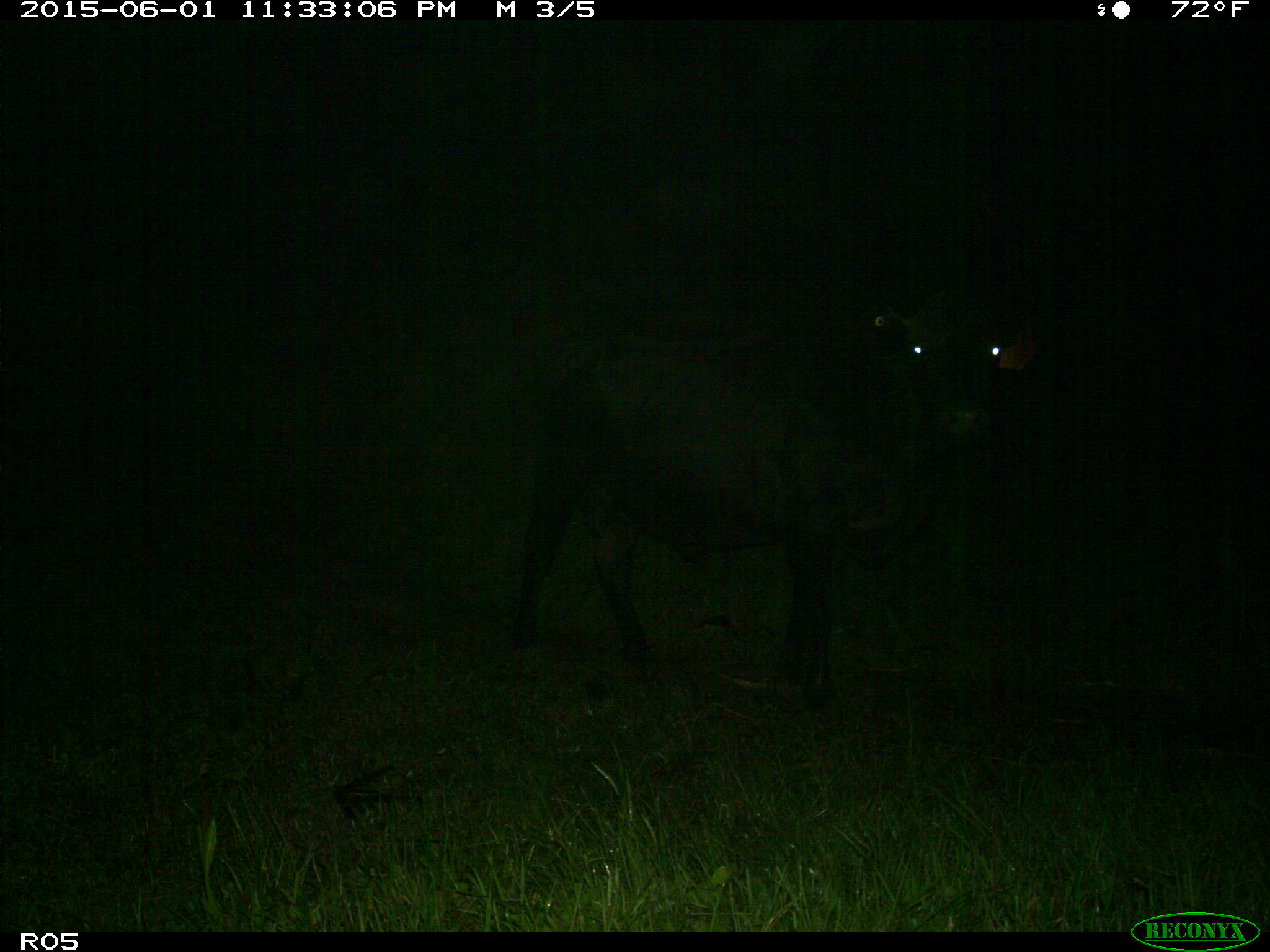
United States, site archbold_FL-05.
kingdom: Animalia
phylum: Chordata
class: Mammalia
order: Artiodactyla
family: Bovidae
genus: Bos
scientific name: Bos taurus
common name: domestic cow